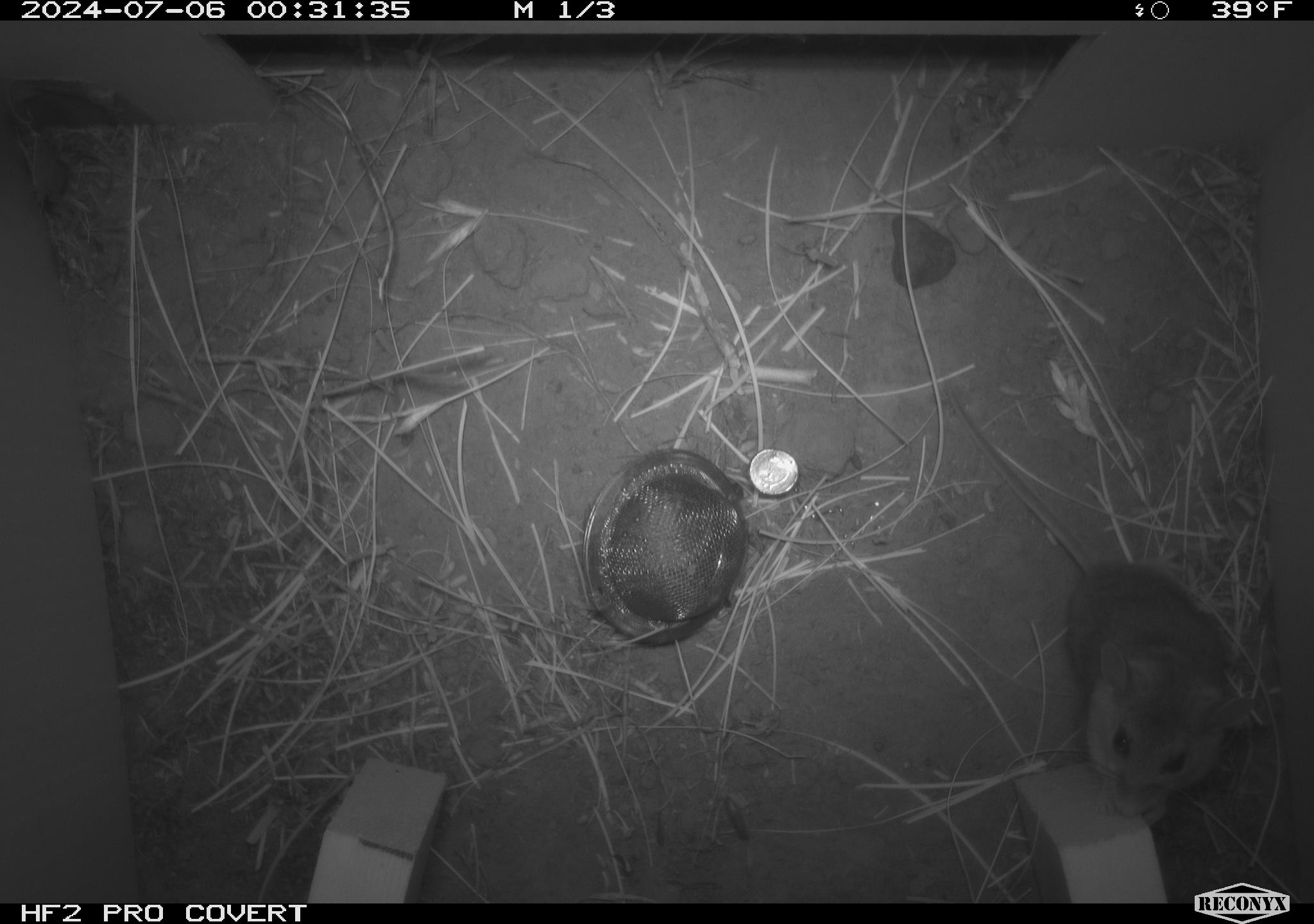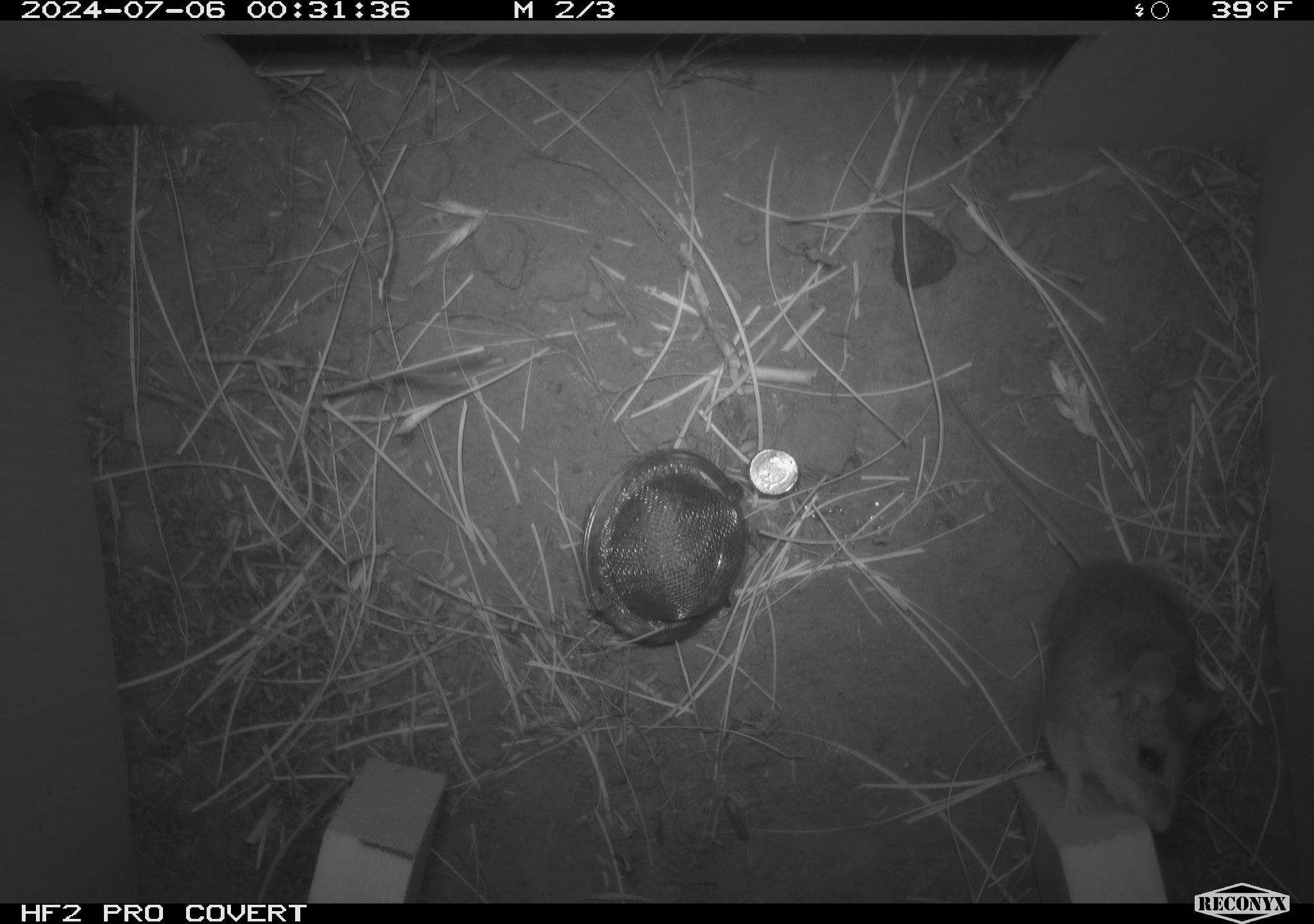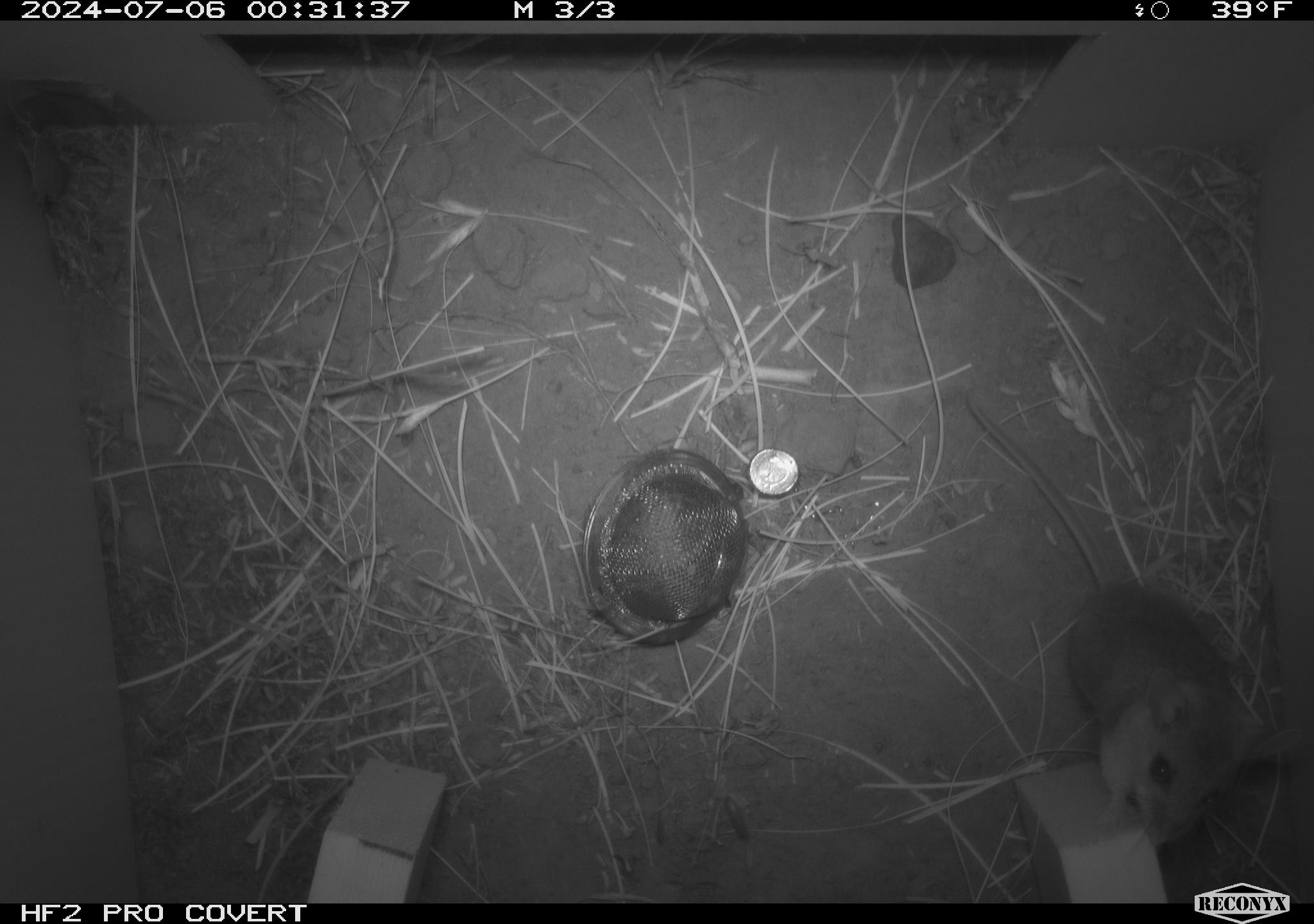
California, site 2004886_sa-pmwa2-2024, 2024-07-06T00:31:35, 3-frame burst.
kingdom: Animalia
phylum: Chordata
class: Mammalia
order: Rodentia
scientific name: Rodentia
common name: mouse species